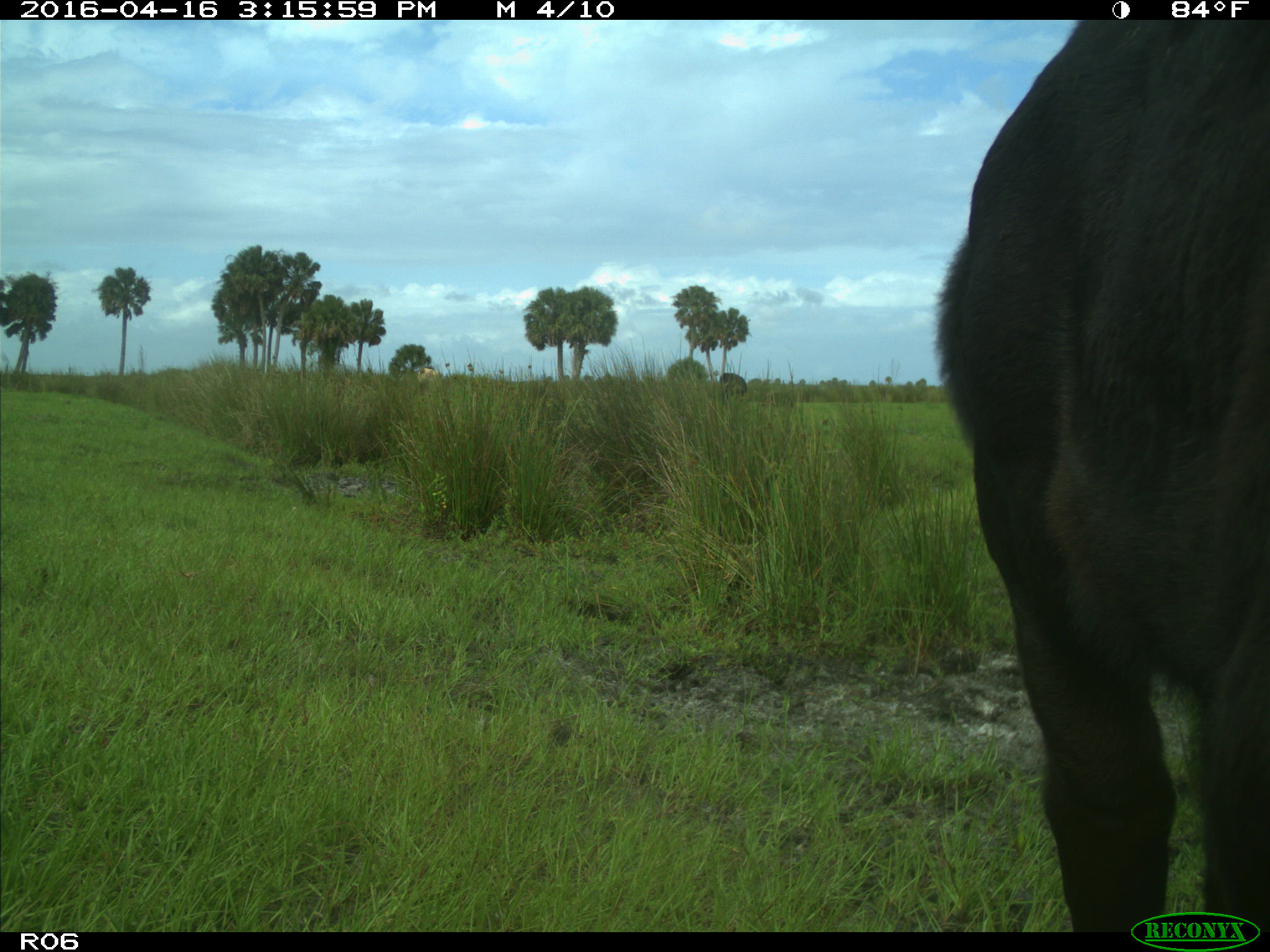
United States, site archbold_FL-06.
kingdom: Animalia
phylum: Chordata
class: Mammalia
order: Artiodactyla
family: Bovidae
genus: Bos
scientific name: Bos taurus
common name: domestic cow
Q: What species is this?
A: Bos taurus (domestic cow).